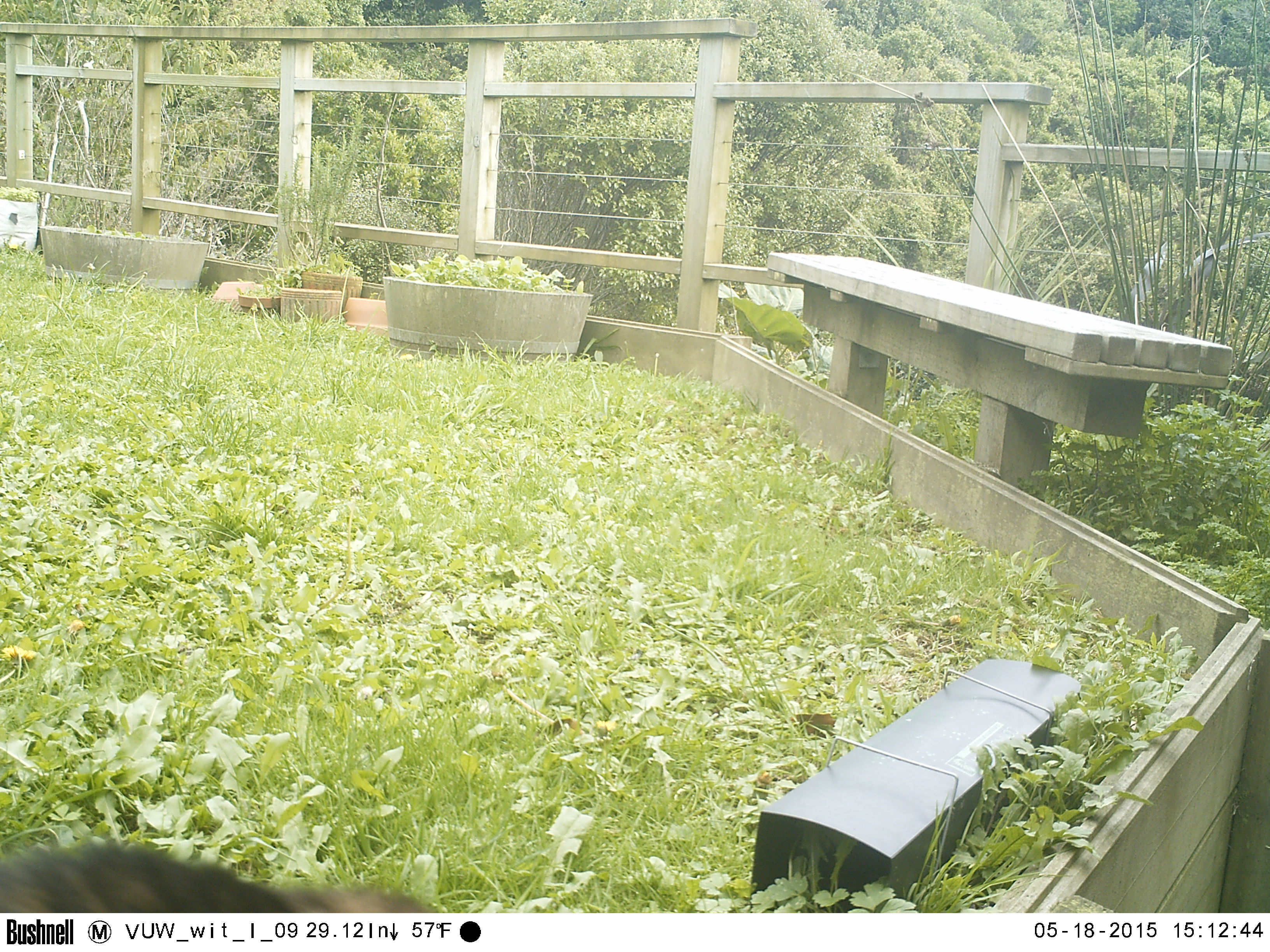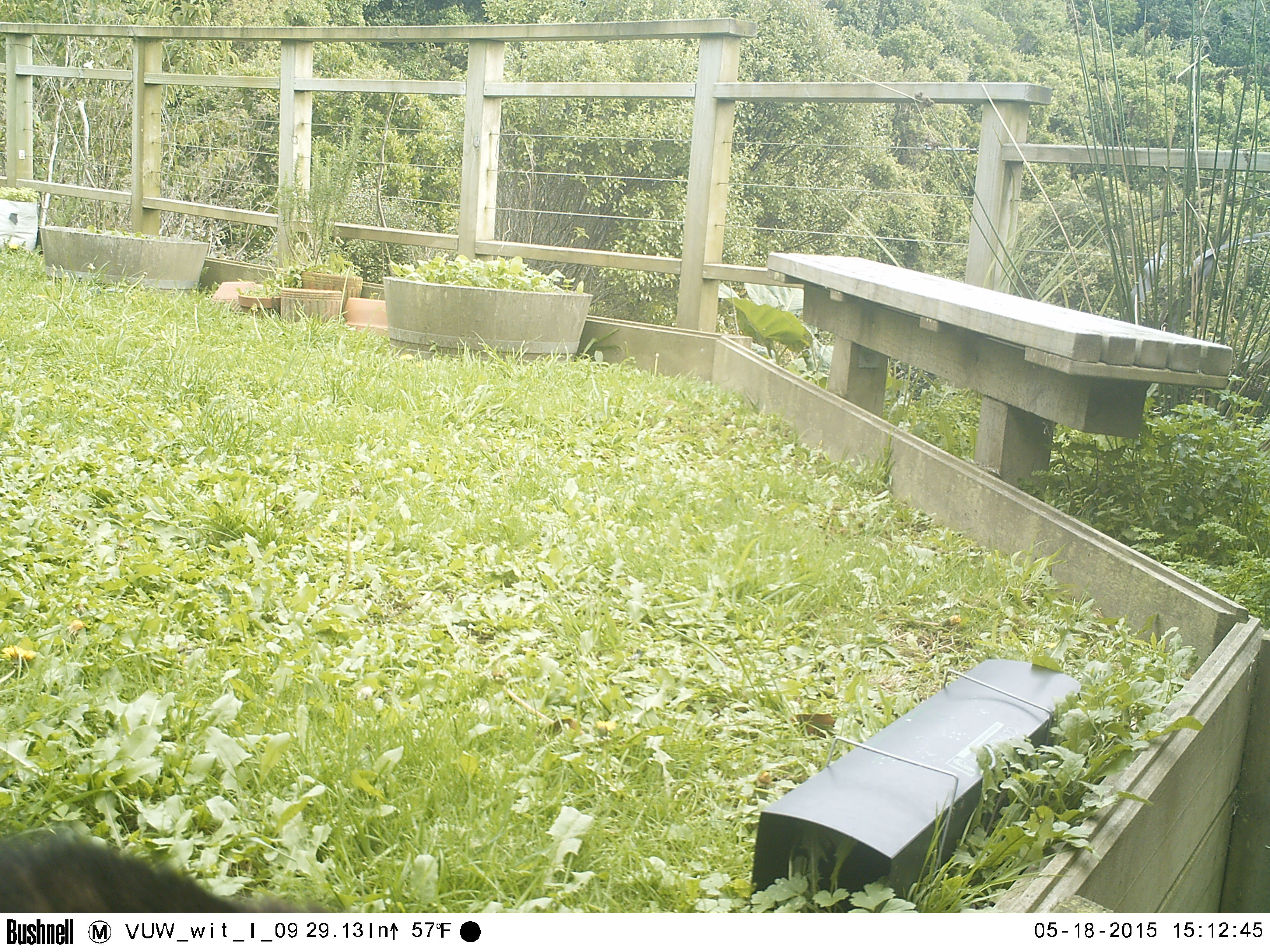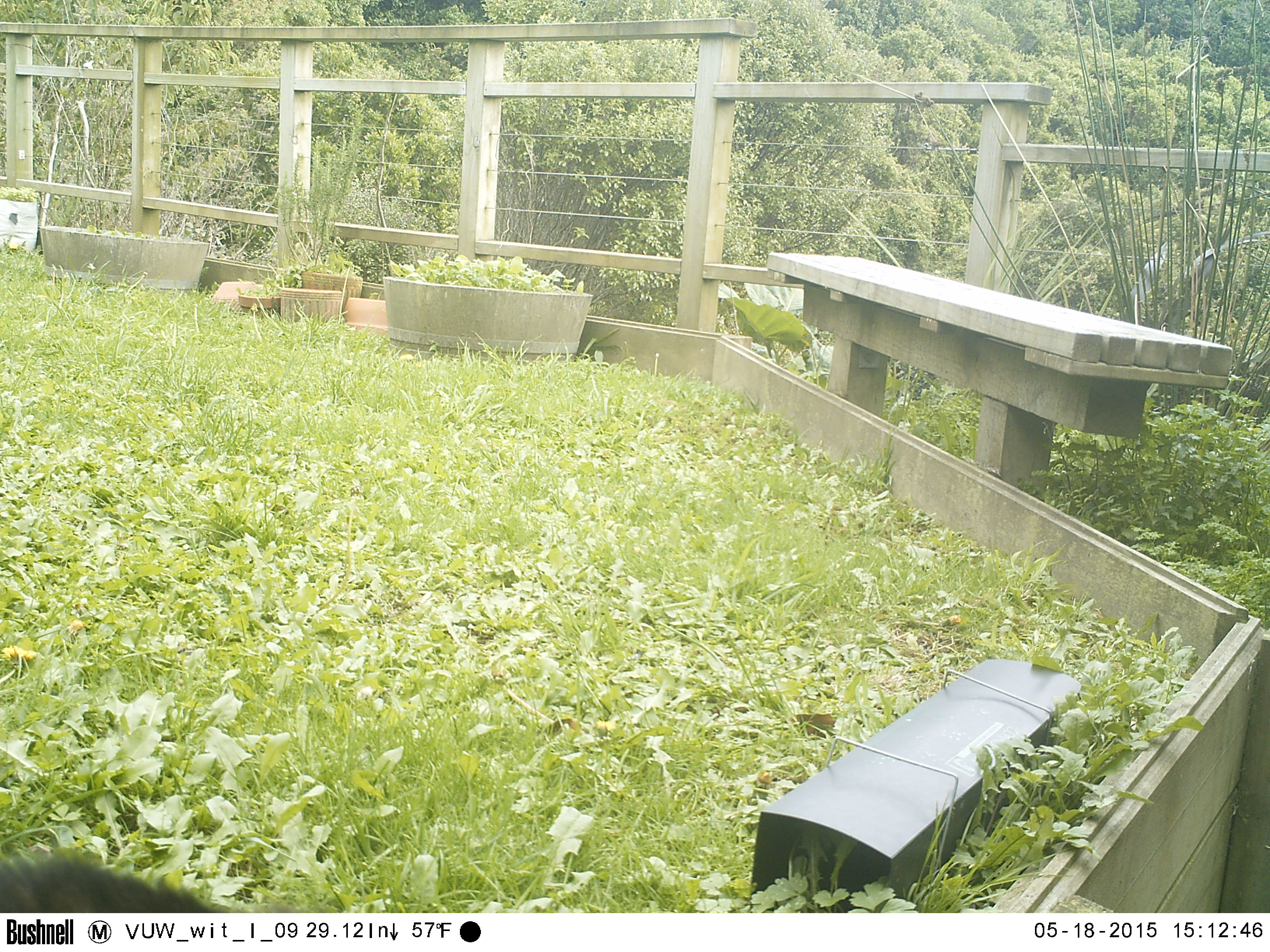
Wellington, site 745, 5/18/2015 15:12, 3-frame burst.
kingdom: Animalia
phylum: Chordata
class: Mammalia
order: Carnivora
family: Felidae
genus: Felis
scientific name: Felis catus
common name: cat